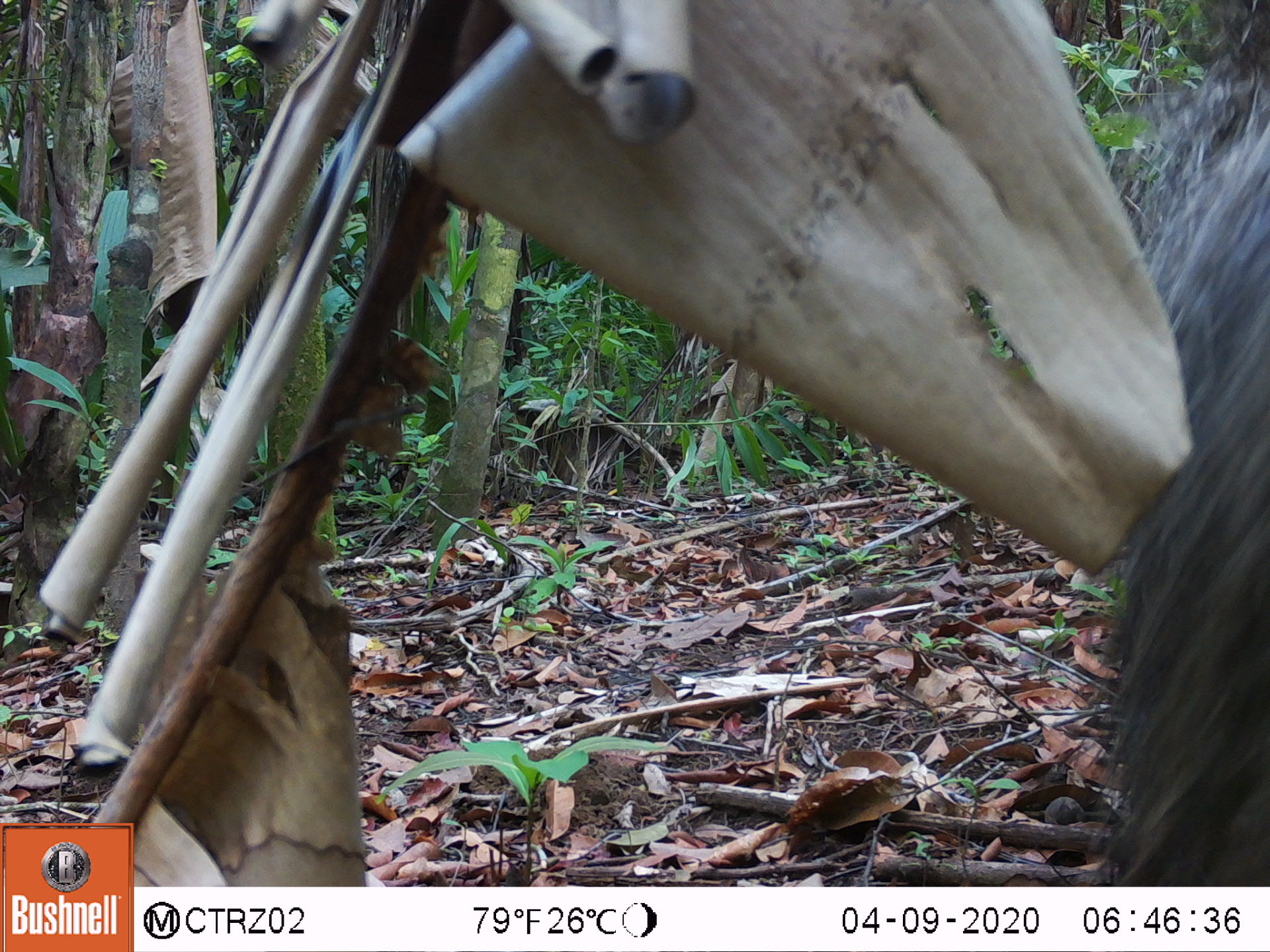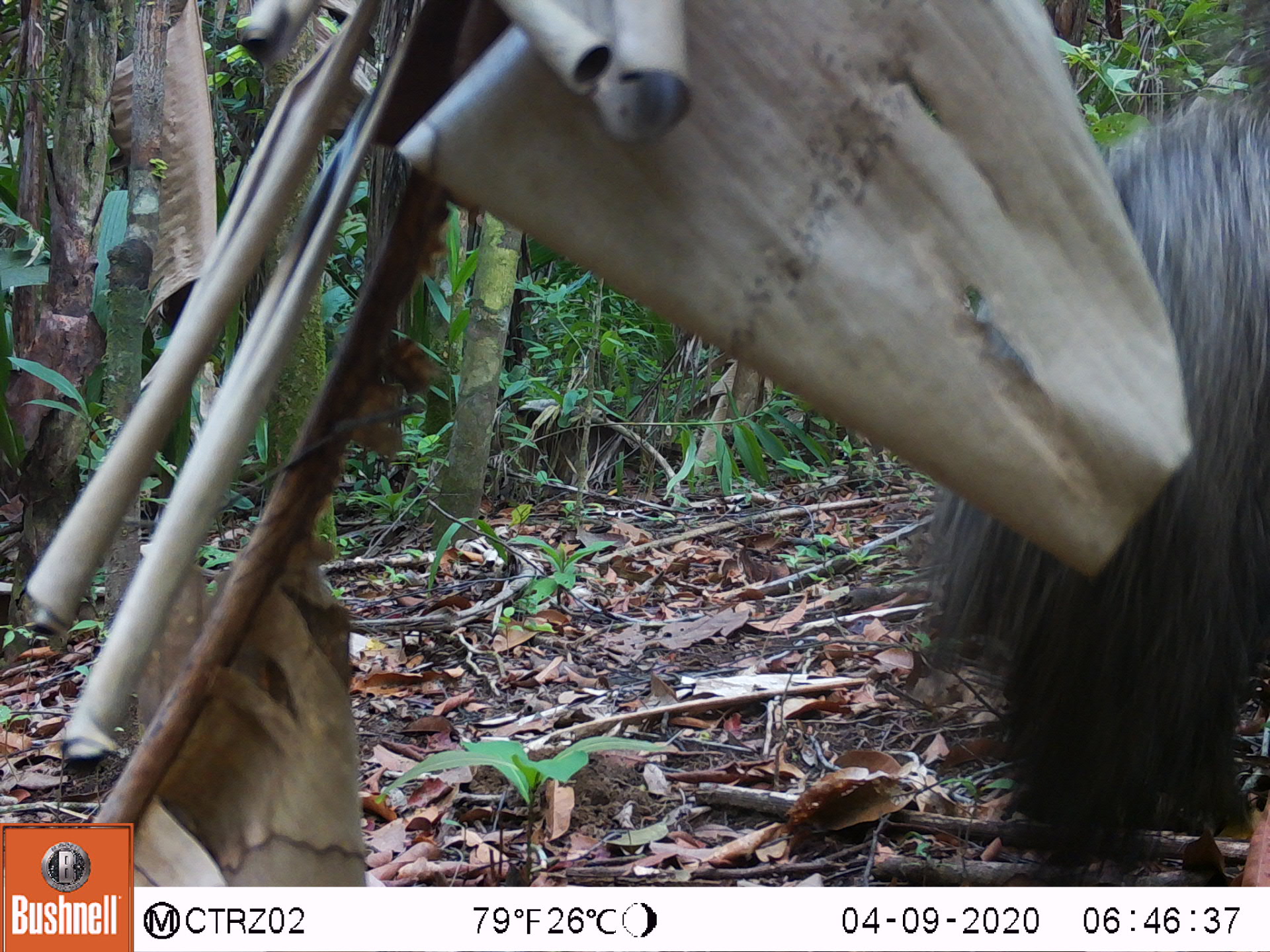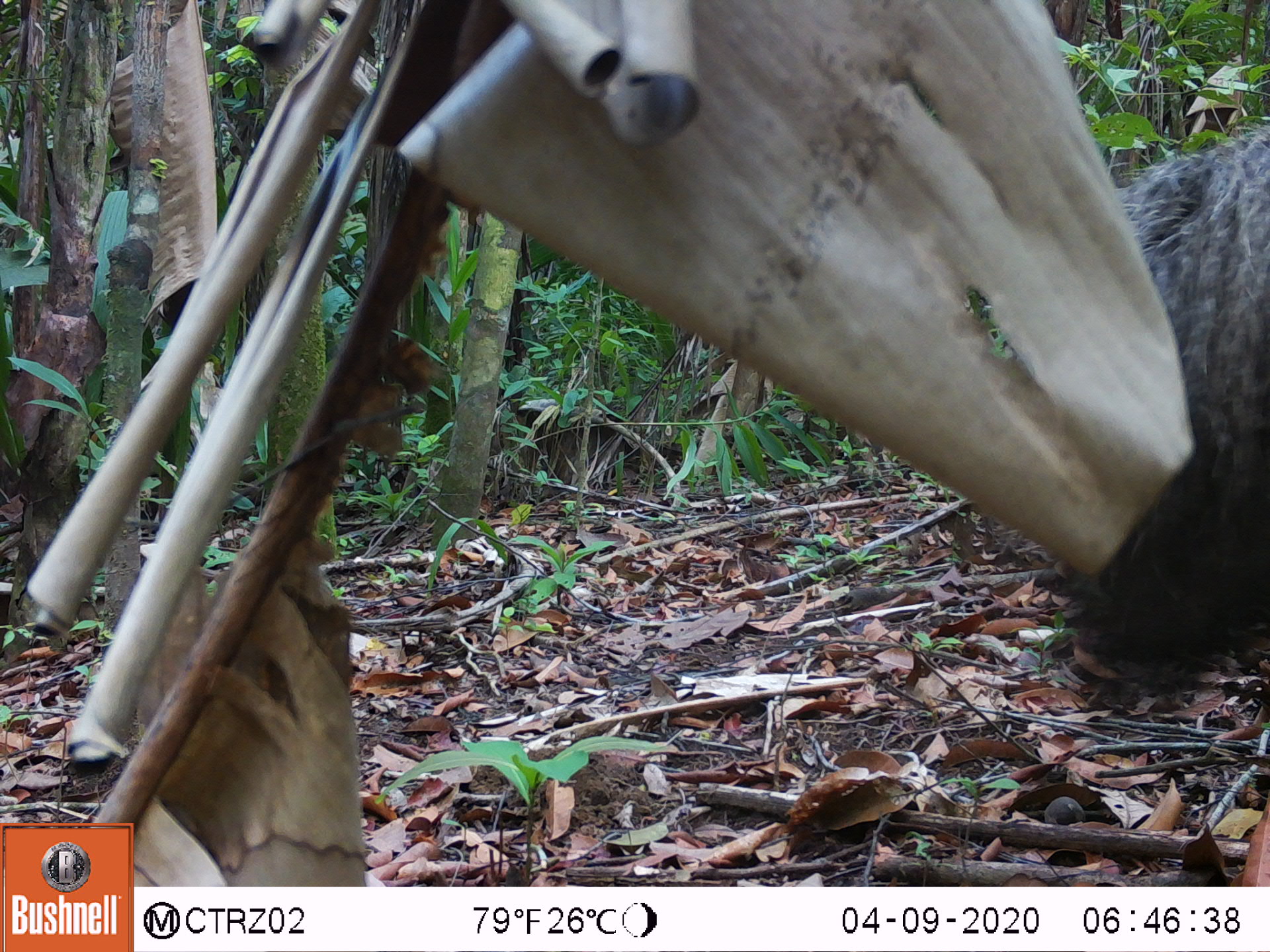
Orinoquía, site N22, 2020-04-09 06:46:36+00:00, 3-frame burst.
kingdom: Animalia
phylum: Chordata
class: Mammalia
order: Pilosa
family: Myrmecophagidae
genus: Myrmecophaga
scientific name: Myrmecophaga tridactyla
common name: giant anteater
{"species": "giant anteater (Myrmecophaga tridactyla)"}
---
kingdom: Animalia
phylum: Chordata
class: Mammalia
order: Artiodactyla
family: Bovidae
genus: Bos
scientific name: Bos taurus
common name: cow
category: cattle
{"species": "cattle (cow) (Bos taurus)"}